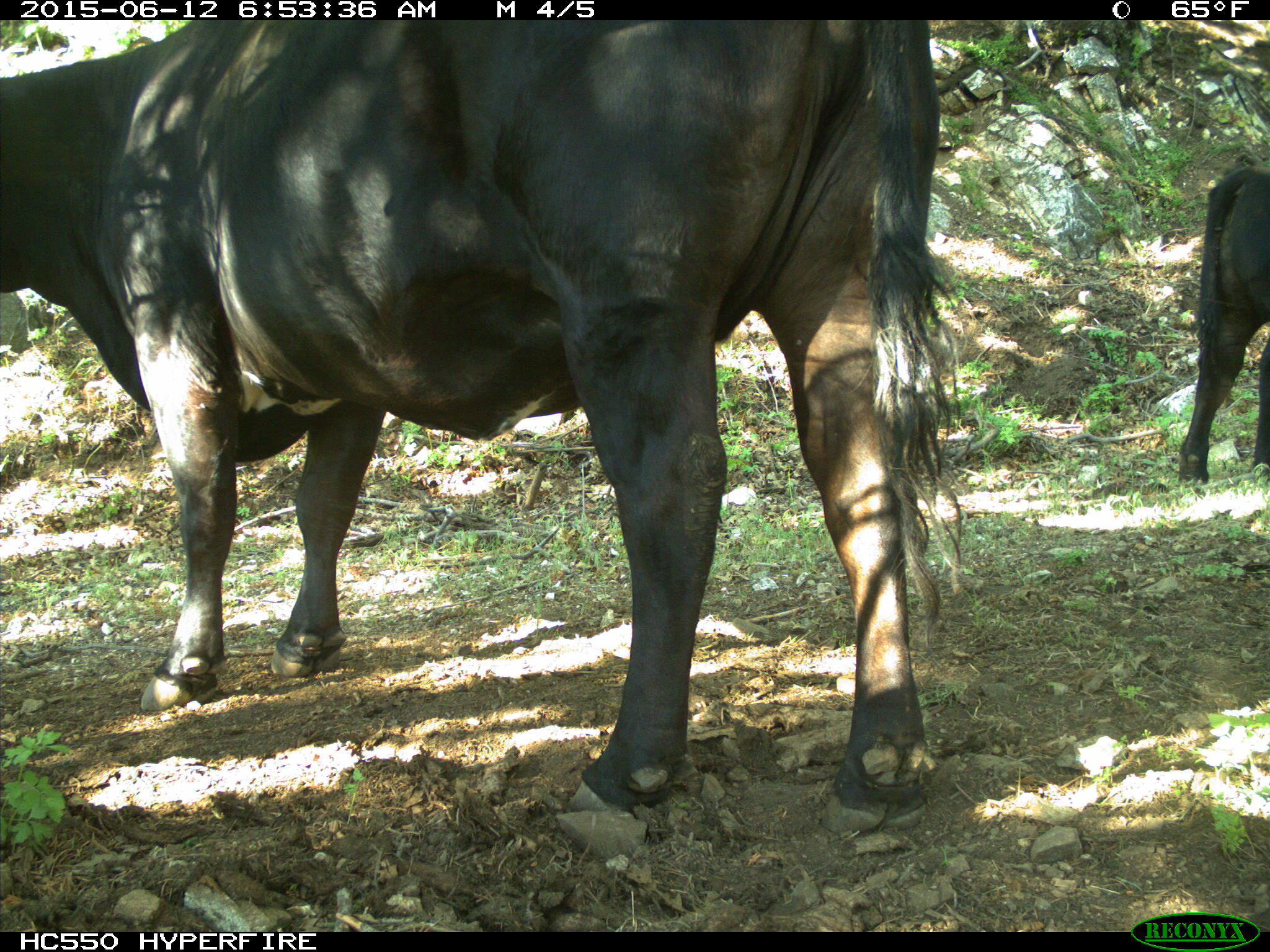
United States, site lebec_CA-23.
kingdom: Animalia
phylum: Chordata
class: Mammalia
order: Artiodactyla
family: Bovidae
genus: Bos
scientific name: Bos taurus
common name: domestic cow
Bos taurus (domestic cow).